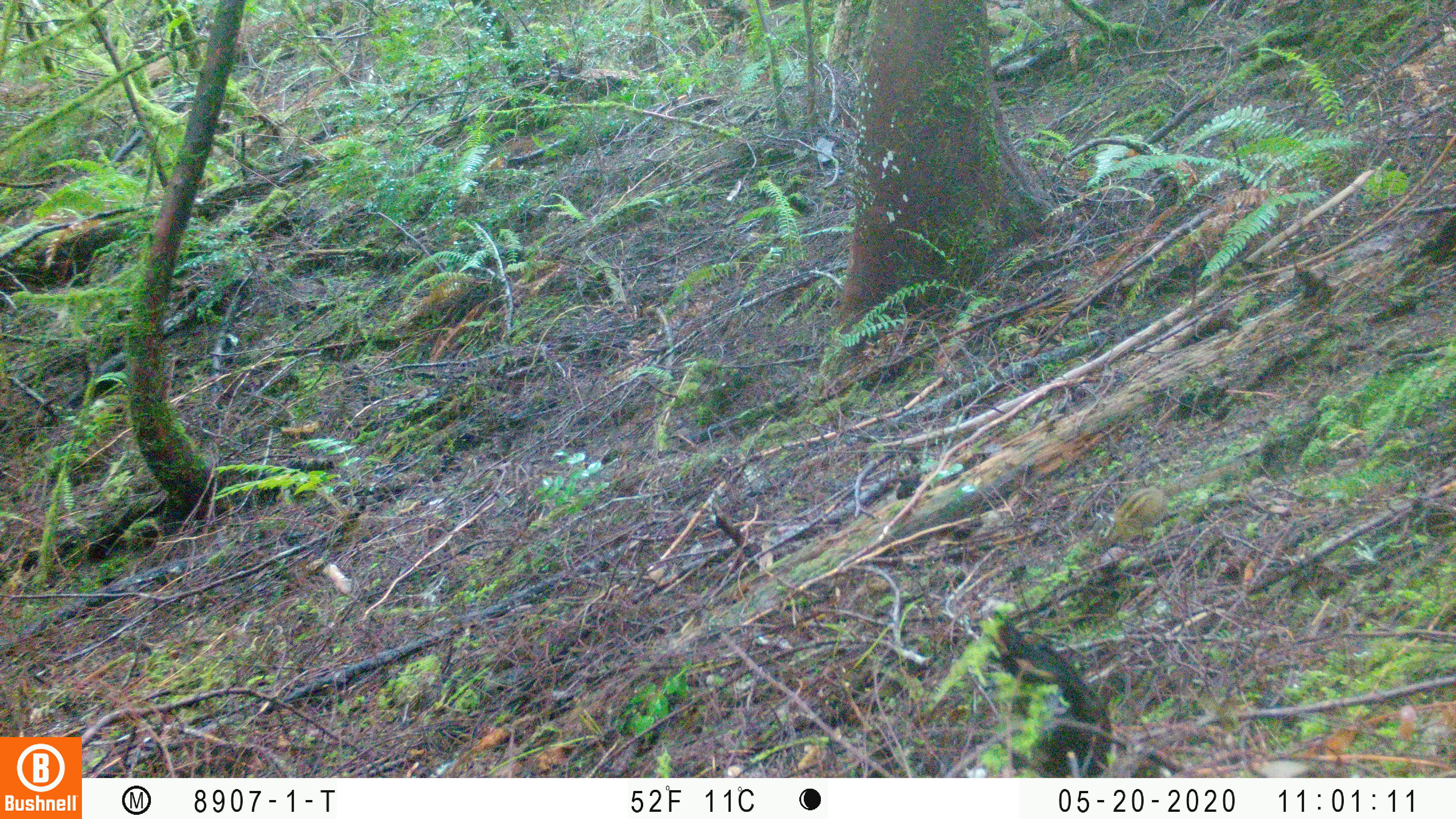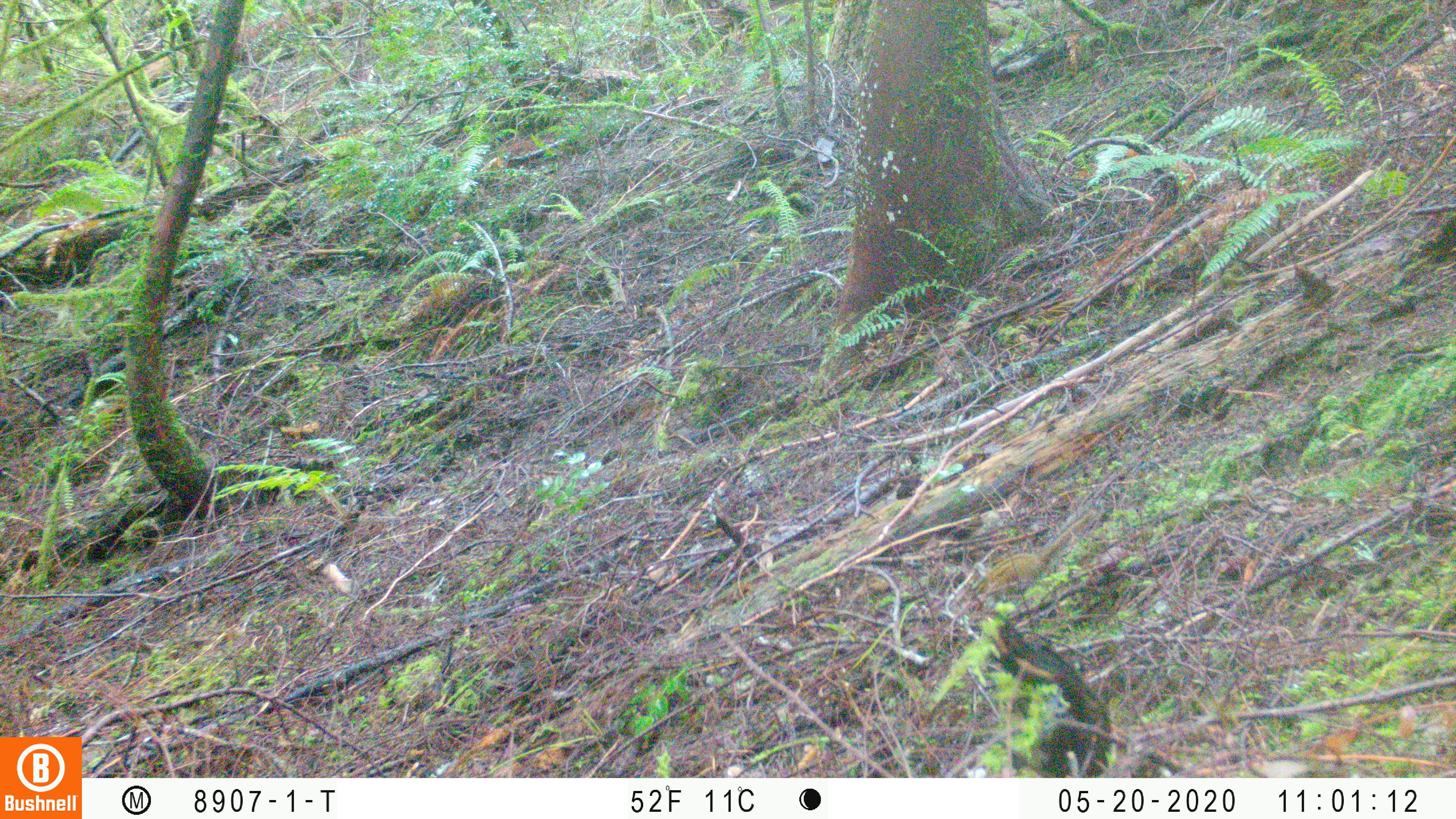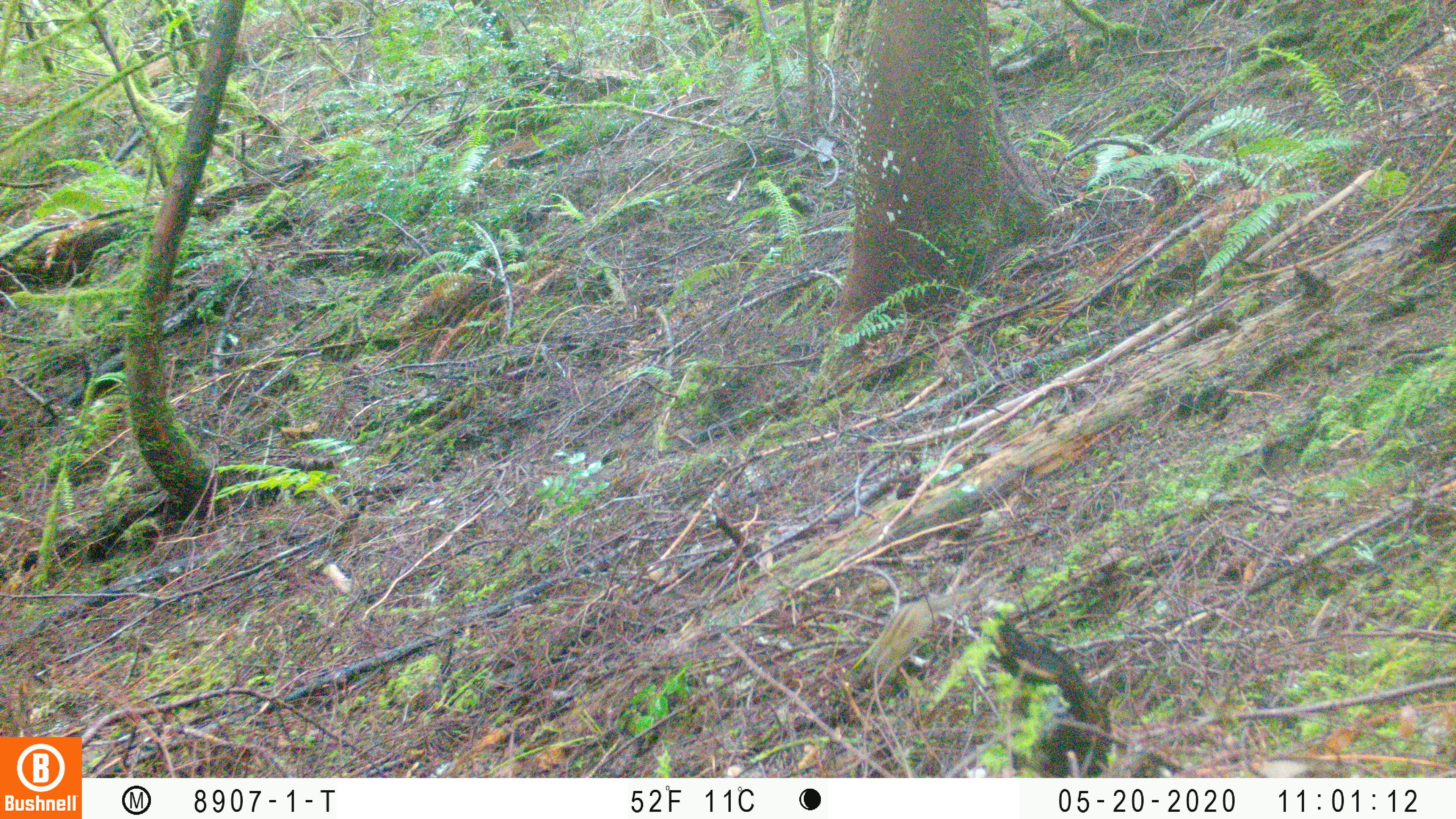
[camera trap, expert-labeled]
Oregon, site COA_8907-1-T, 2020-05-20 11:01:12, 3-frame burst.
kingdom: Animalia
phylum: Chordata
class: Mammalia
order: Rodentia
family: Sciuridae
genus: Neotamias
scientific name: Neotamias townsendii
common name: townsend's chipmunk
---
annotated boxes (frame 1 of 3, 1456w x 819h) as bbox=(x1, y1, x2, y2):
townsend's chipmunk: bbox=(1088, 460, 1240, 550)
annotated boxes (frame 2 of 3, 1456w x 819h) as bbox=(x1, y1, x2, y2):
townsend's chipmunk: bbox=(961, 497, 1109, 599)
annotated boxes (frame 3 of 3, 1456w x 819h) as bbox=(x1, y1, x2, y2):
townsend's chipmunk: bbox=(864, 577, 1001, 680)